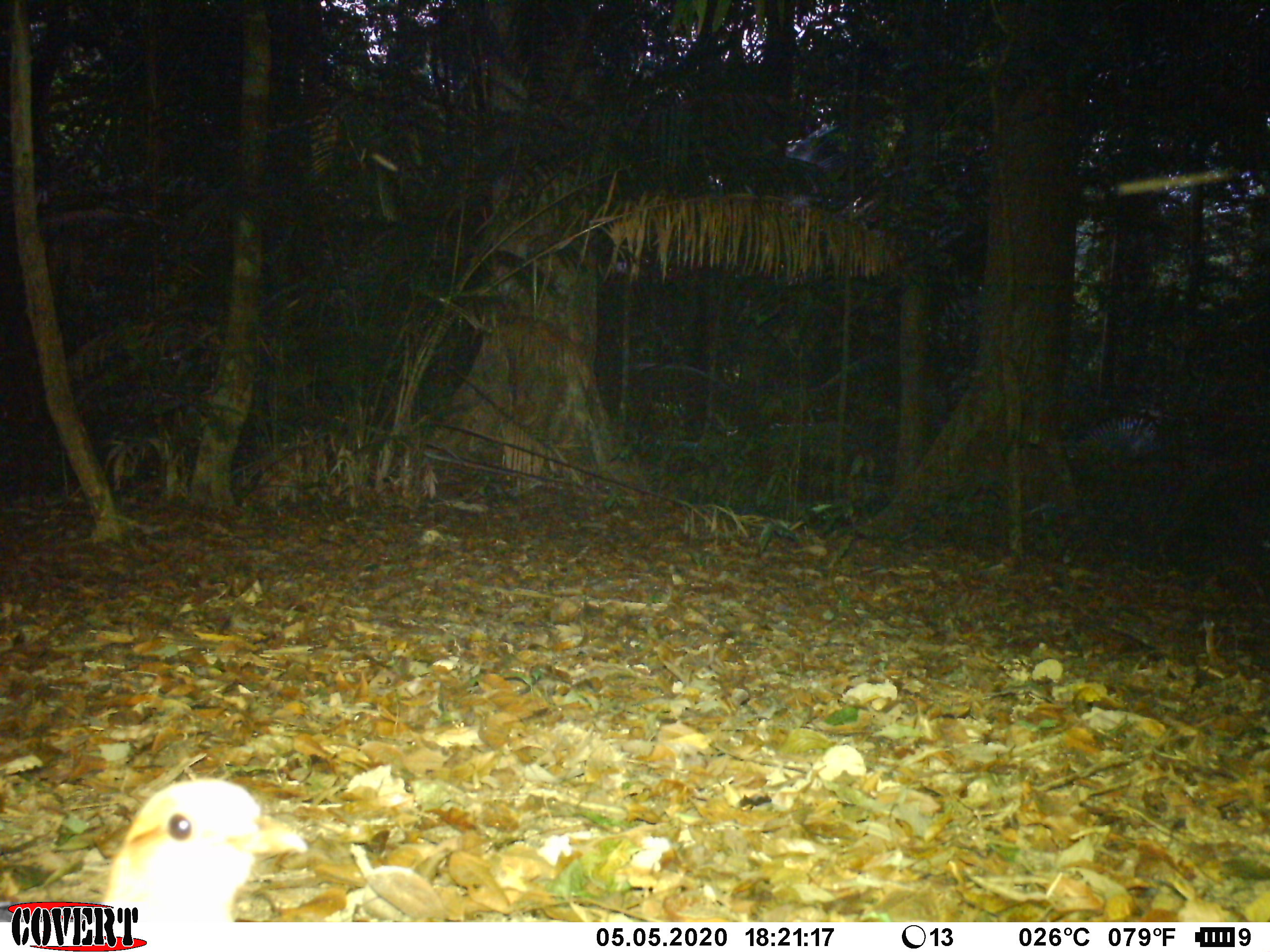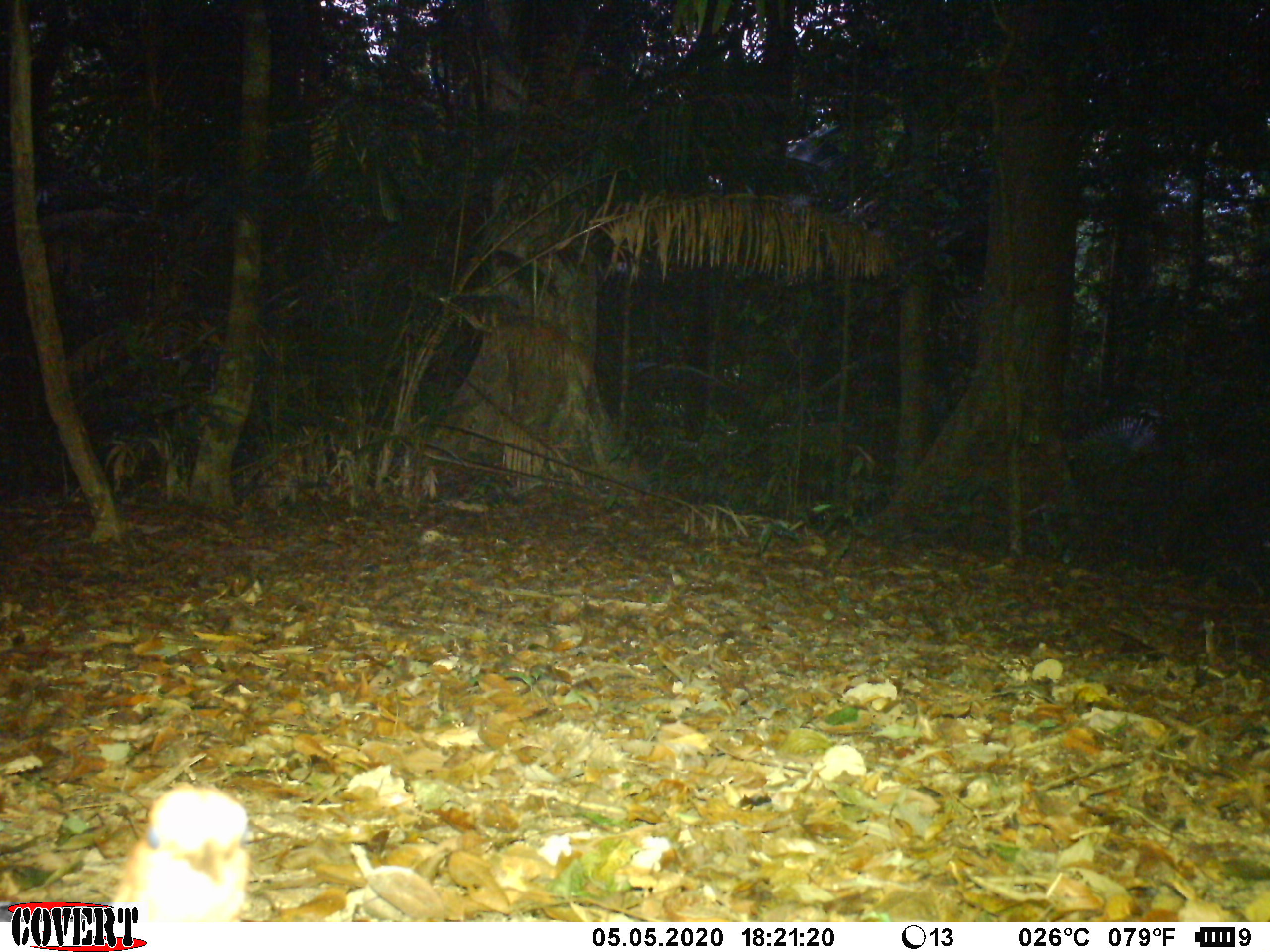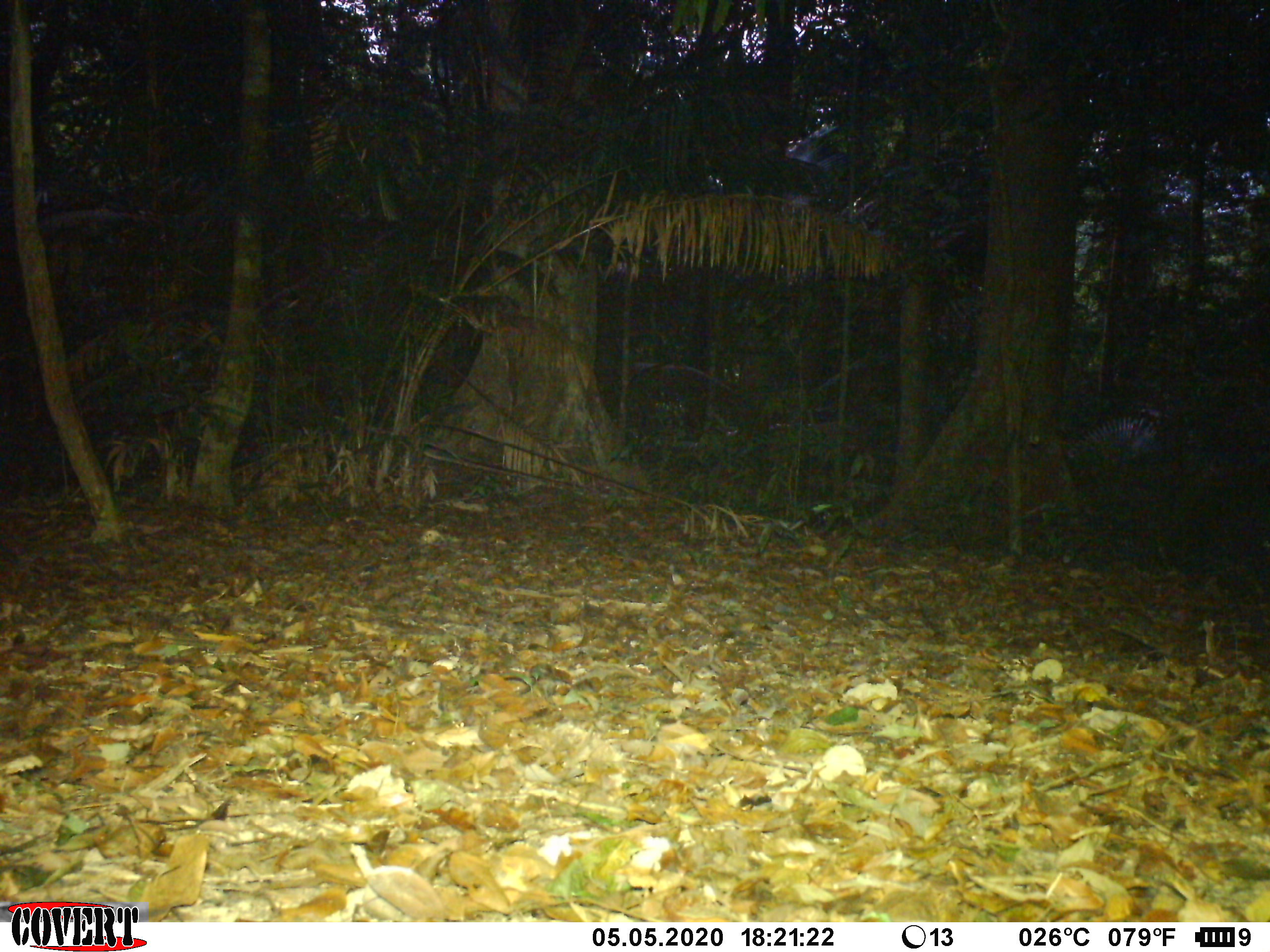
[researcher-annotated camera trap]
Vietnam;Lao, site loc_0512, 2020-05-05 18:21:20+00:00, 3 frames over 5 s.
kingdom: Animalia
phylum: Chordata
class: Aves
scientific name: Aves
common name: bird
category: unidentified bird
Unidentified bird (bird) (Aves). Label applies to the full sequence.